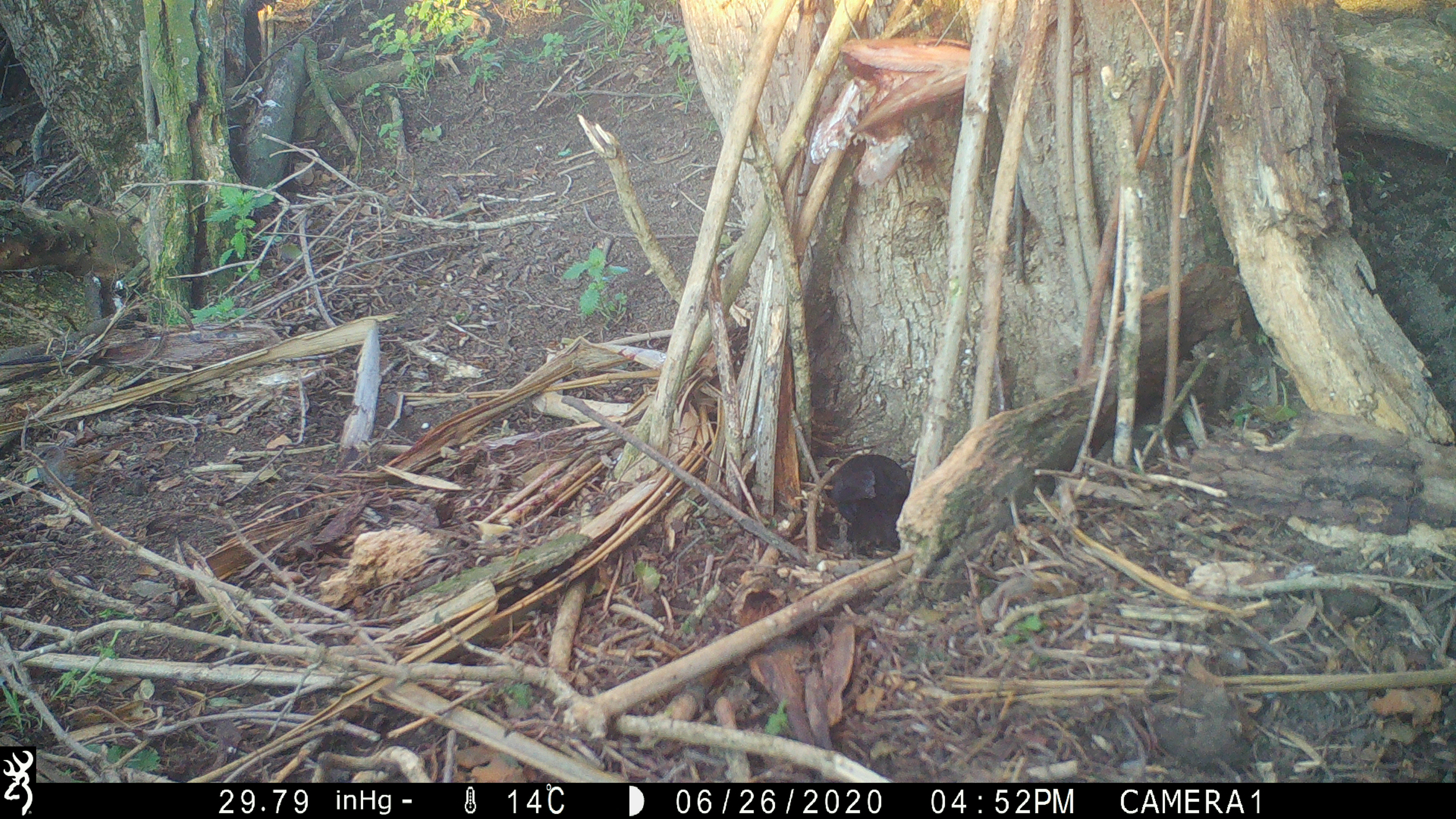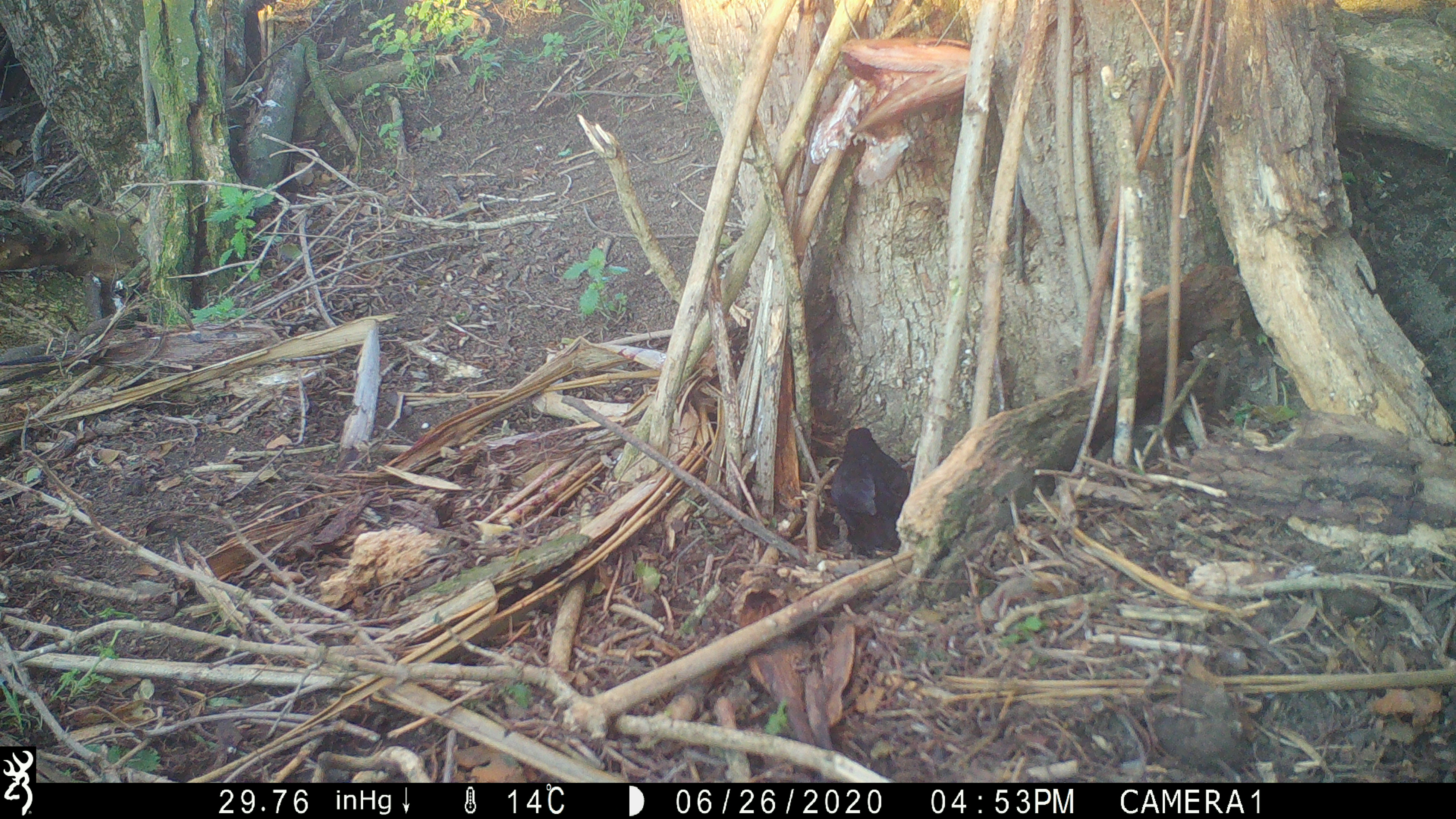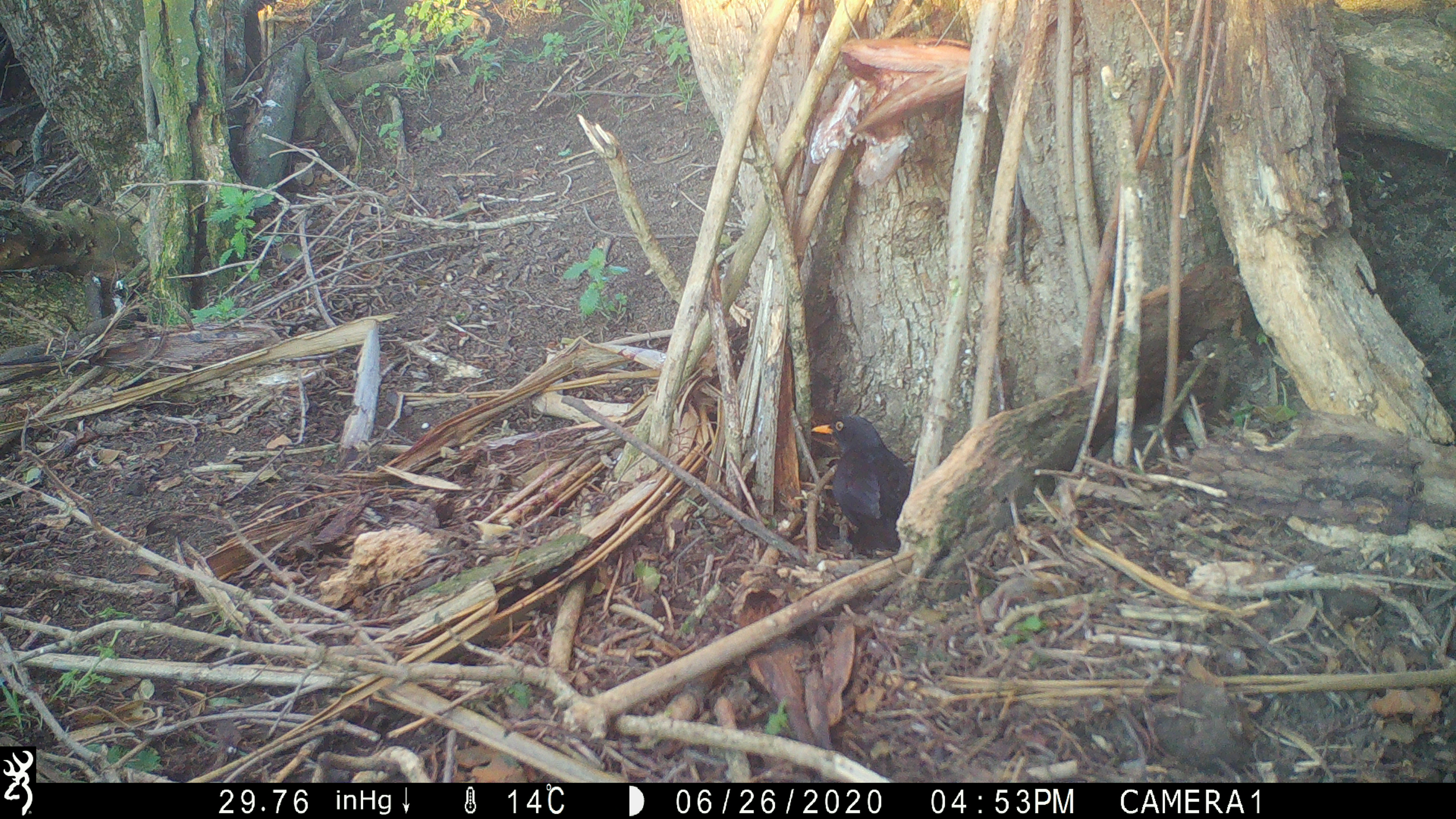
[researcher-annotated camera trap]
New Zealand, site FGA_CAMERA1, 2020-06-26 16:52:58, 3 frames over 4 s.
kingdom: Animalia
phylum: Chordata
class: Aves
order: Passeriformes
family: Turdidae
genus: Turdus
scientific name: Turdus merula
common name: eurasian blackbird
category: blackbird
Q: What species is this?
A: Blackbird (eurasian blackbird) (Turdus merula).